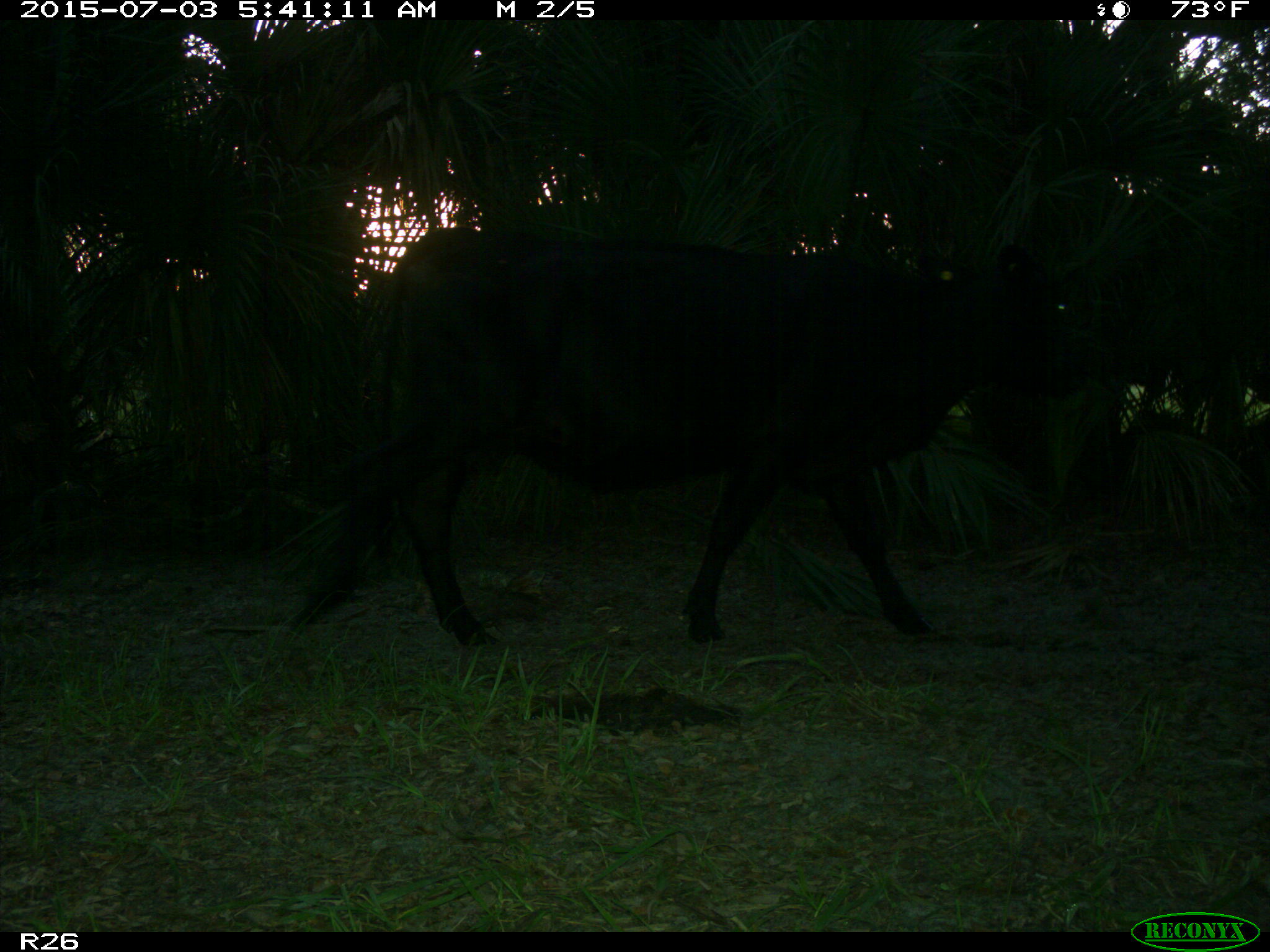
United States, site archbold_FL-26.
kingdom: Animalia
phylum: Chordata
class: Mammalia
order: Artiodactyla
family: Bovidae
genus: Bos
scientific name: Bos taurus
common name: domestic cow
Bos taurus (domestic cow).